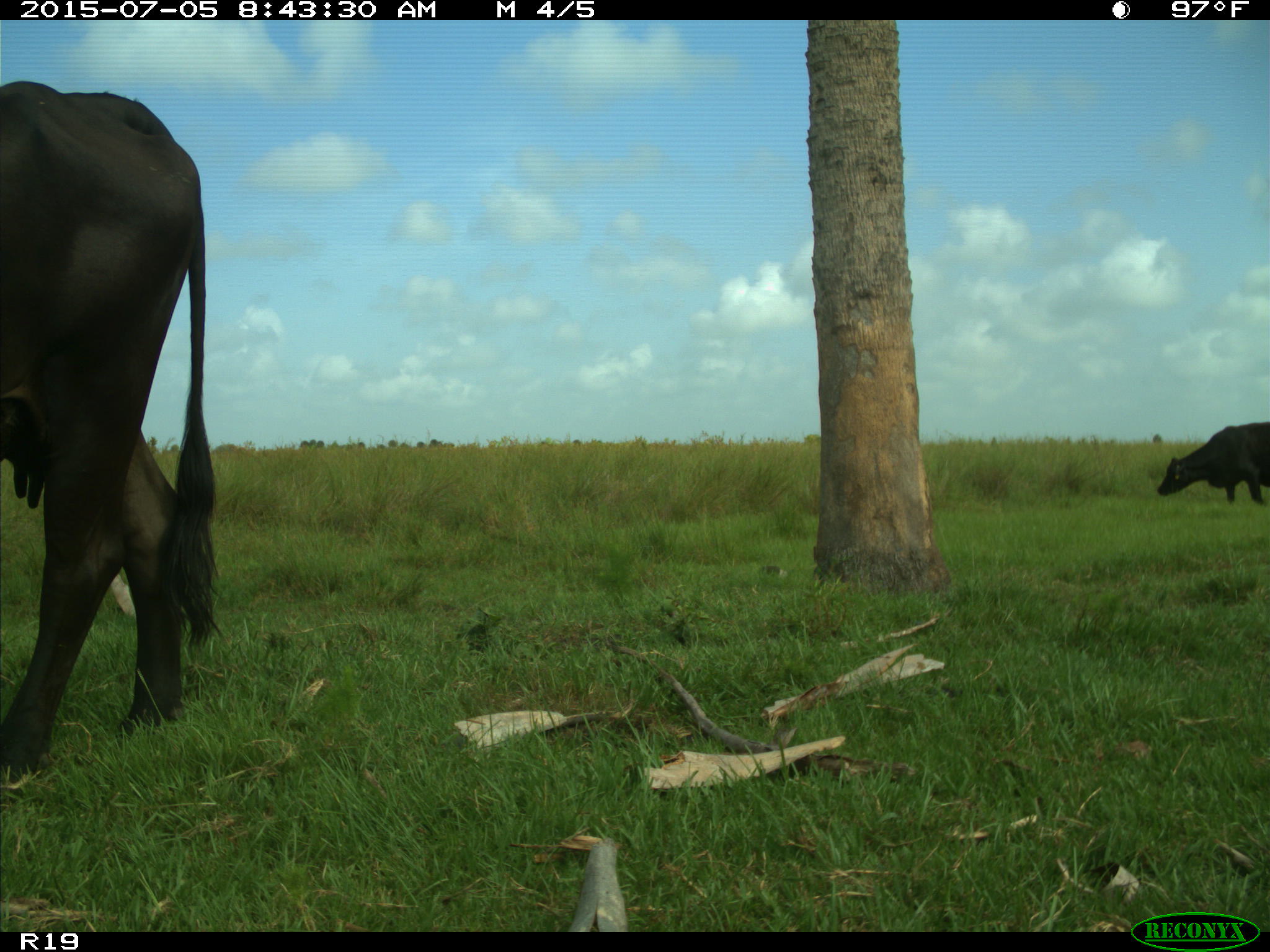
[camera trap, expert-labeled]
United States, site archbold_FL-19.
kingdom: Animalia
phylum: Chordata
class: Mammalia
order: Artiodactyla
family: Bovidae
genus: Bos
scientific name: Bos taurus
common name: domestic cow